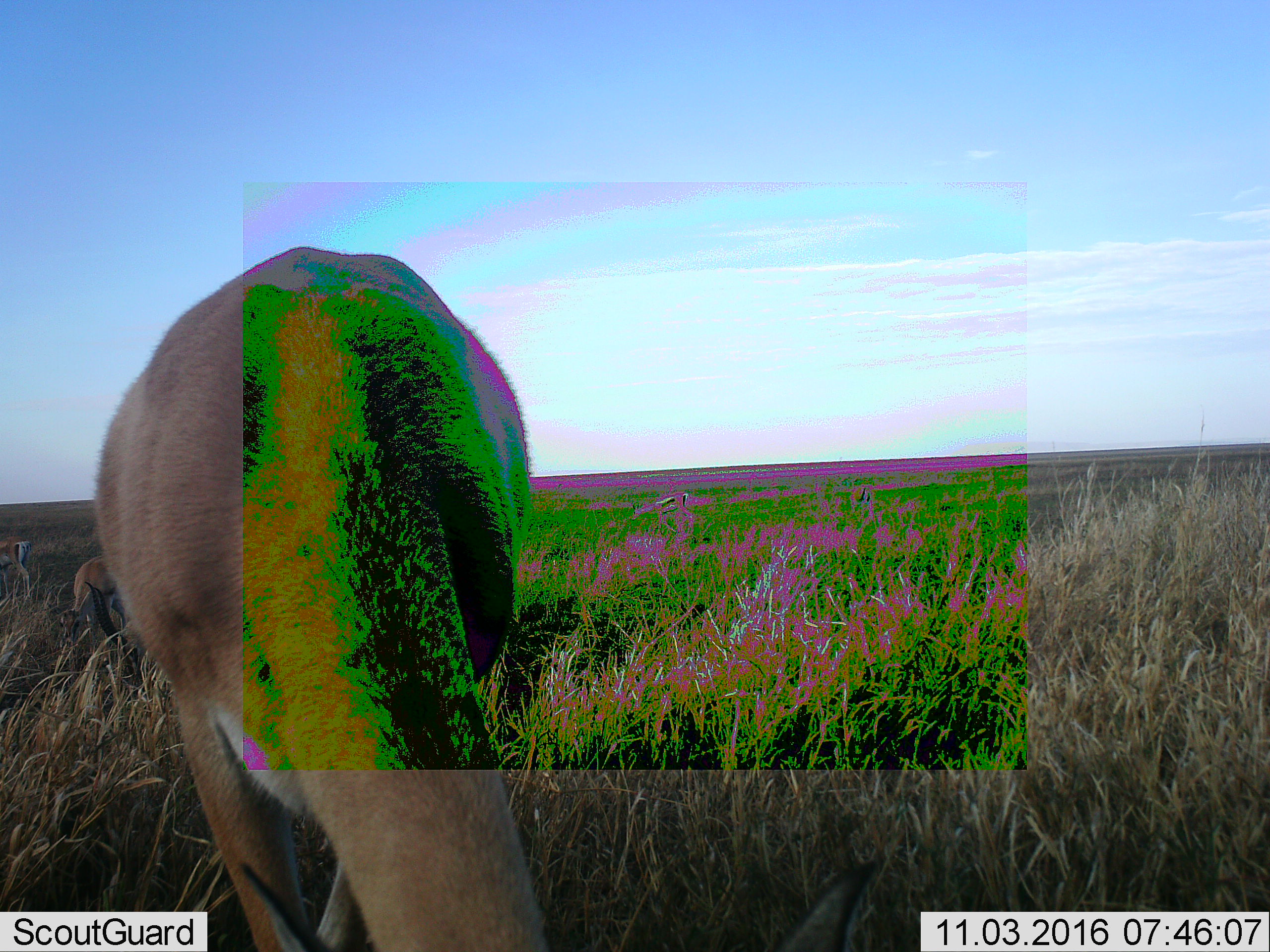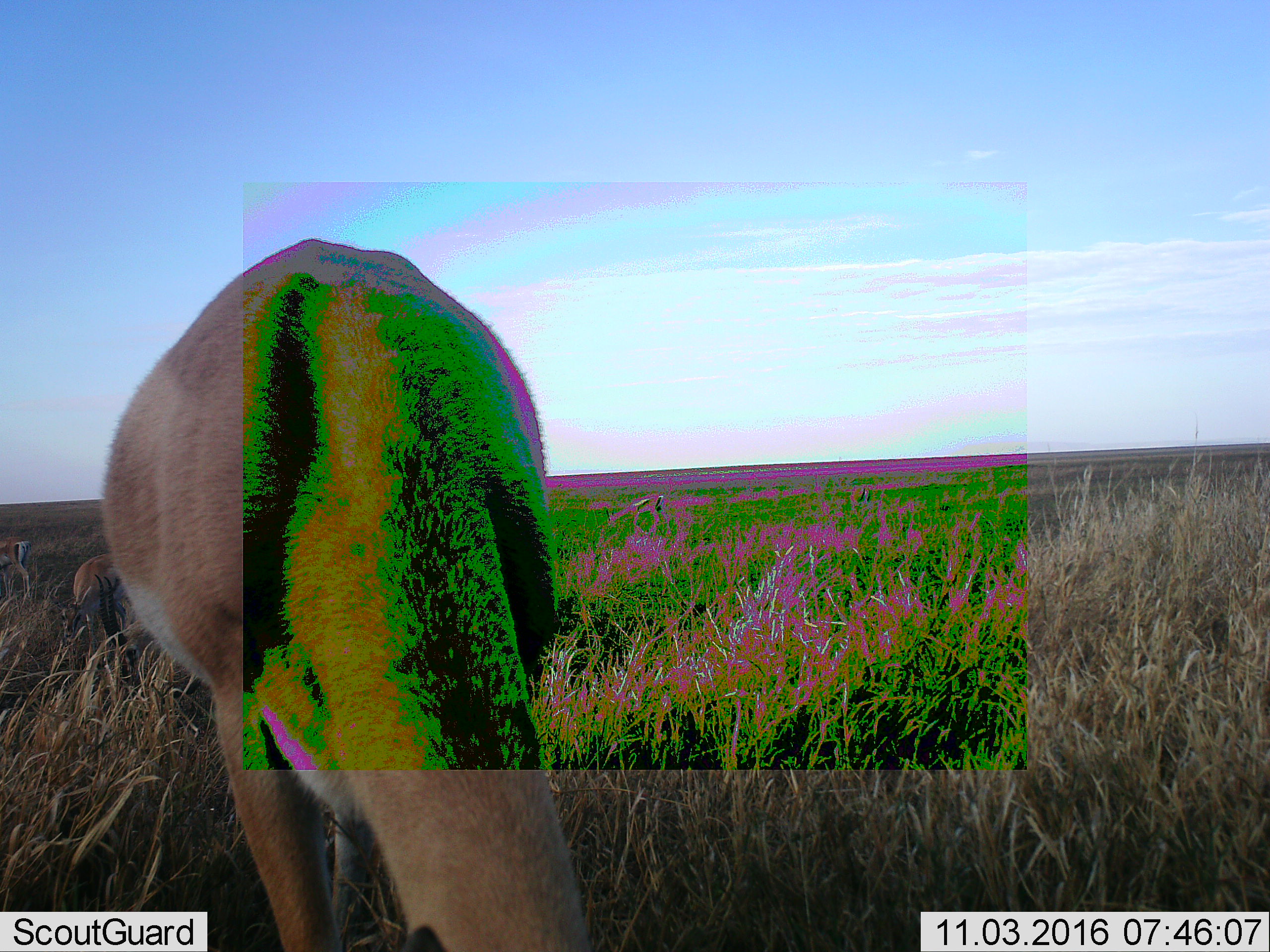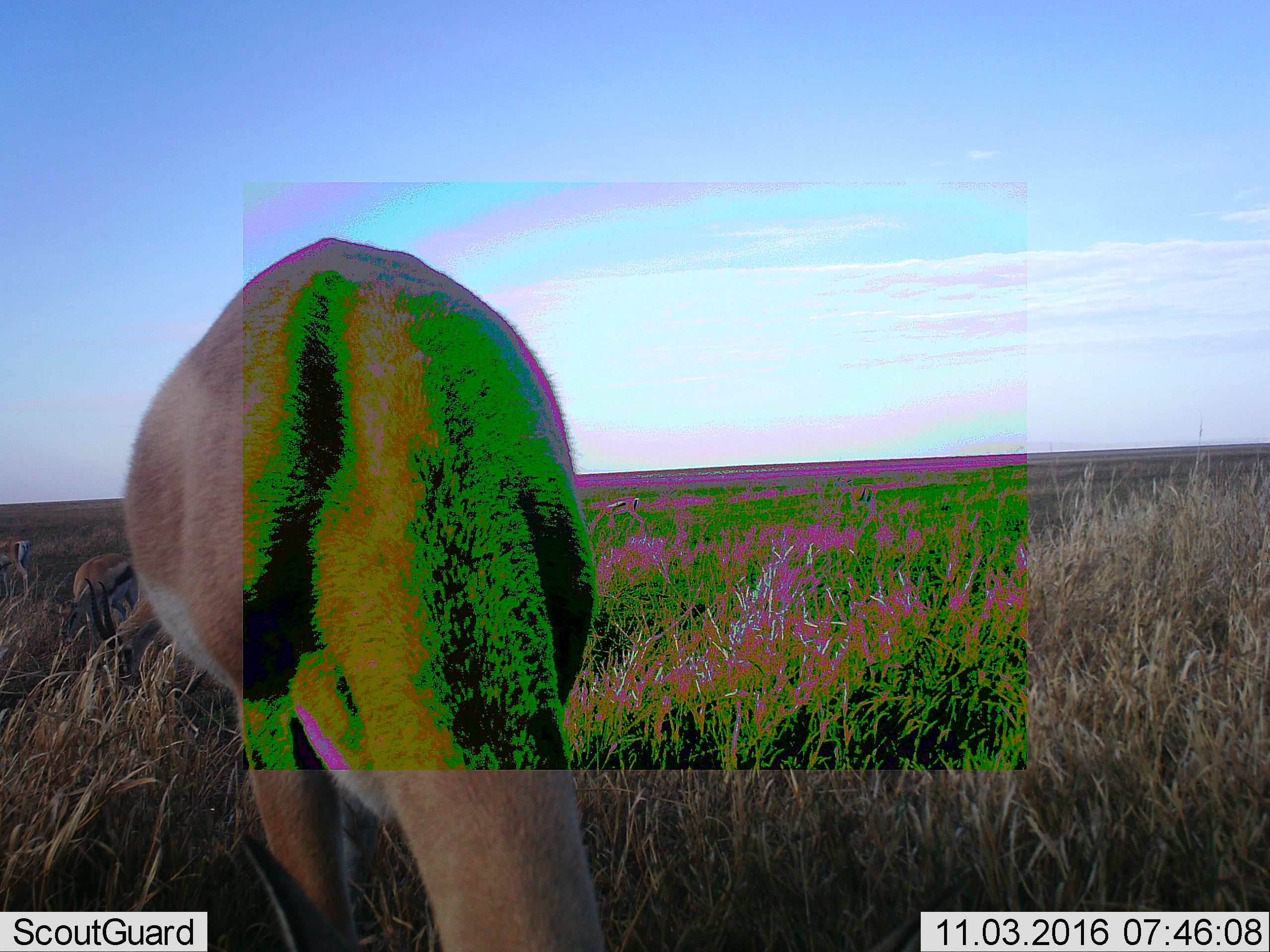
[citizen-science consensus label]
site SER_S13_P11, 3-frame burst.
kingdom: Animalia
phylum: Chordata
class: Mammalia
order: Artiodactyla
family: Bovidae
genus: Eudorcas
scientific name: Eudorcas thomsonii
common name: thomson's gazelle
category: gazellethomsons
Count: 3.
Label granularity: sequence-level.